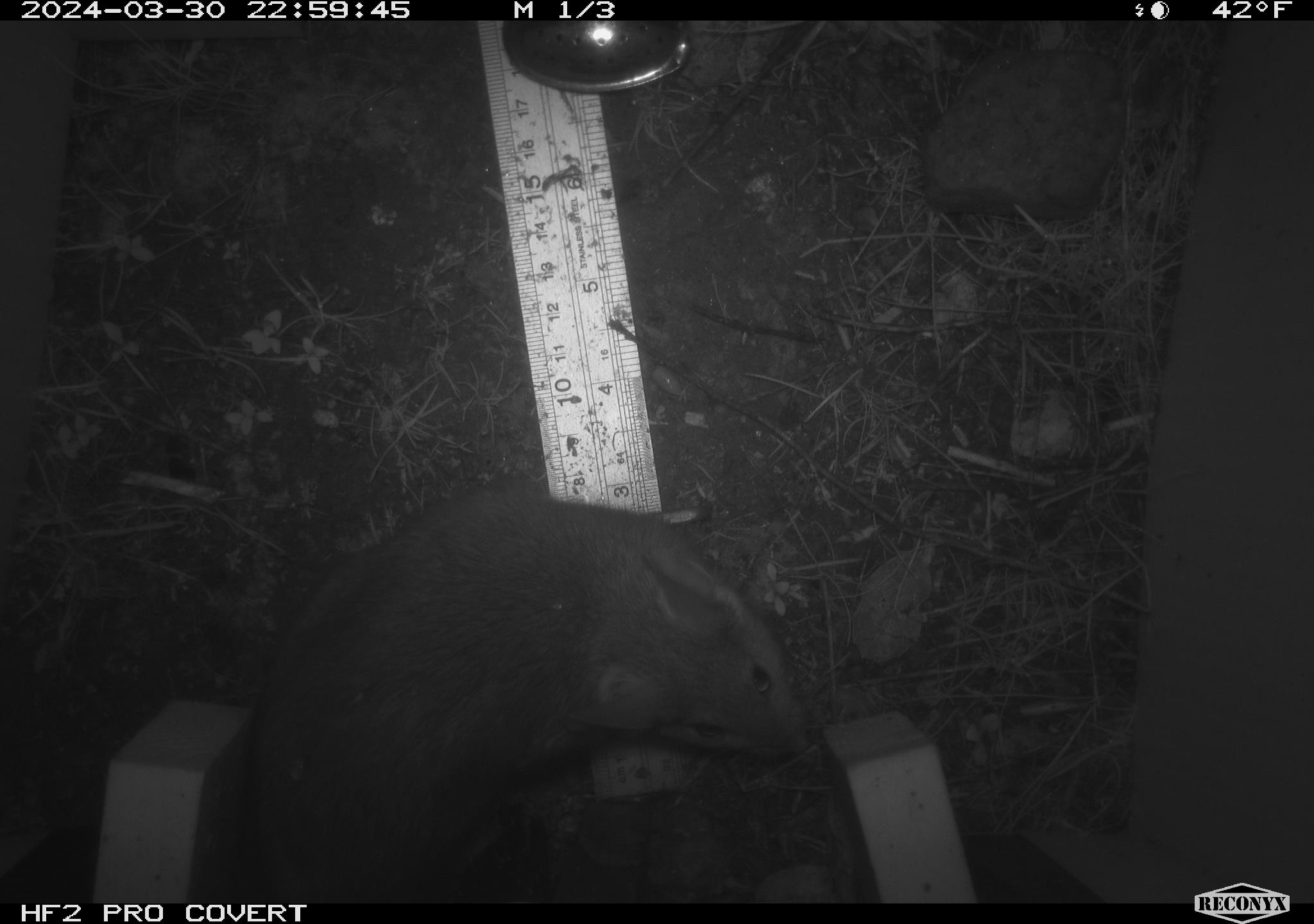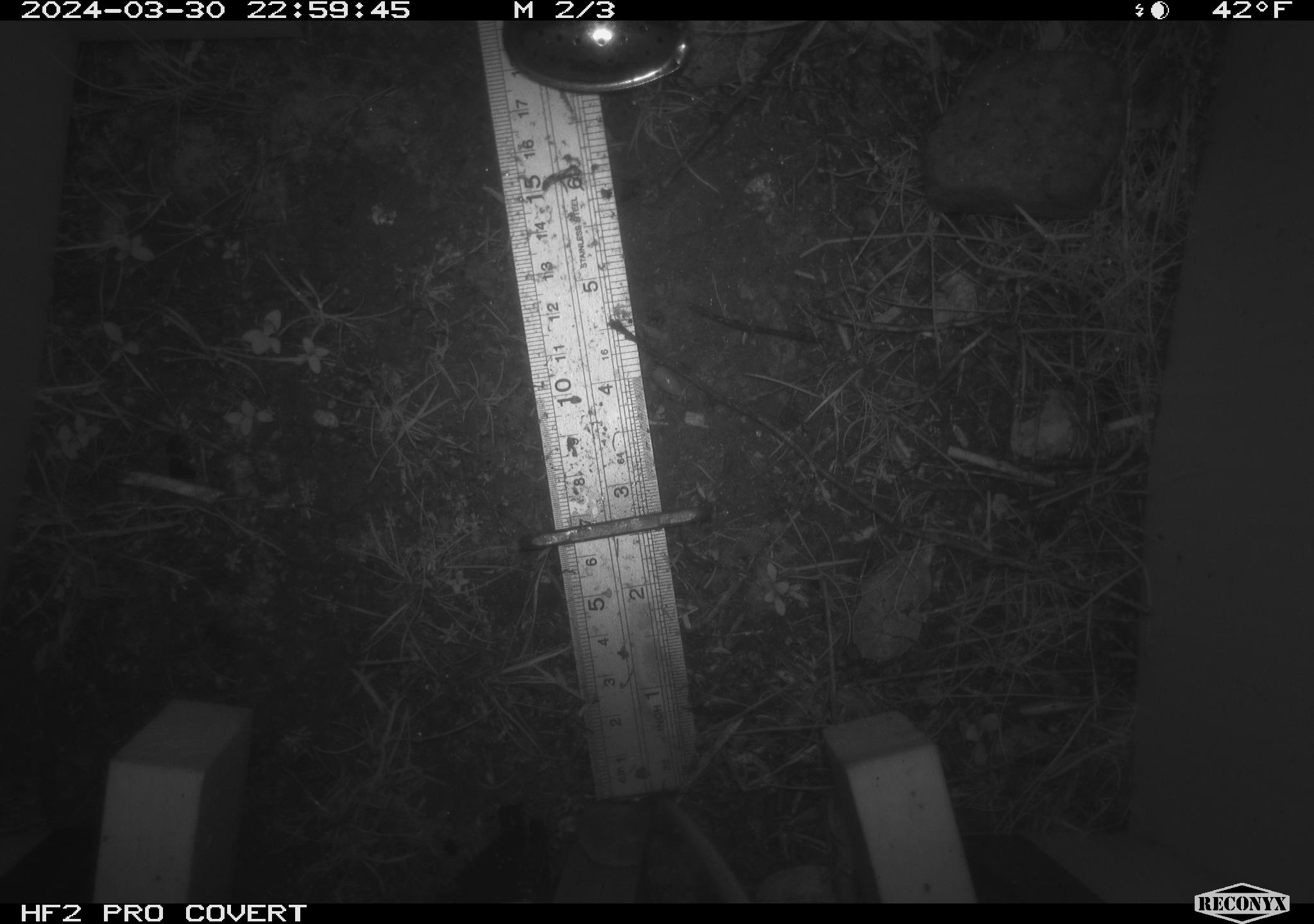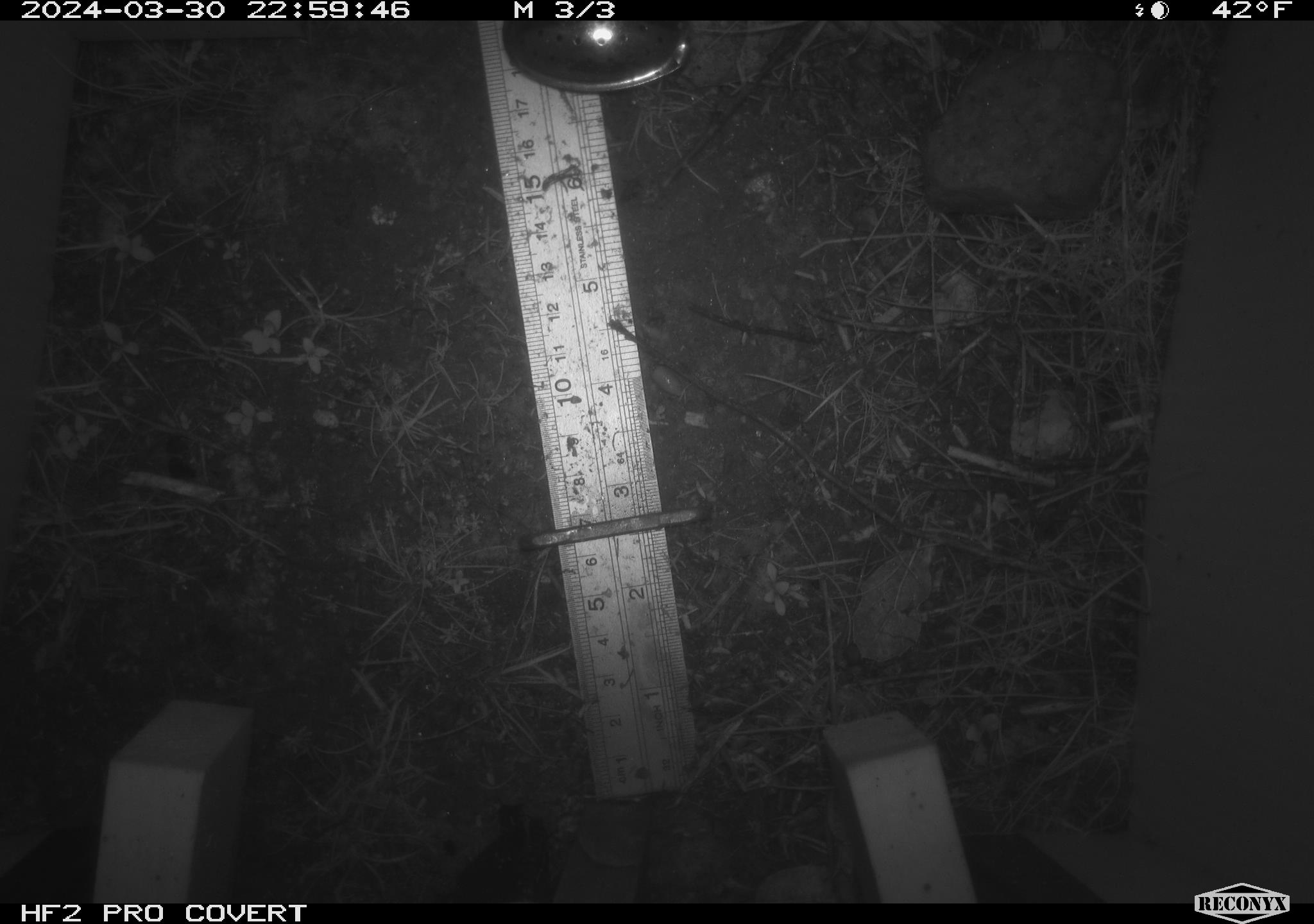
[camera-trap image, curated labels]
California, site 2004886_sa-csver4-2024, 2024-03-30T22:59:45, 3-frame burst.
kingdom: Animalia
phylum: Chordata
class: Mammalia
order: Rodentia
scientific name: Rodentia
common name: woodrat or rat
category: woodrat or rat species